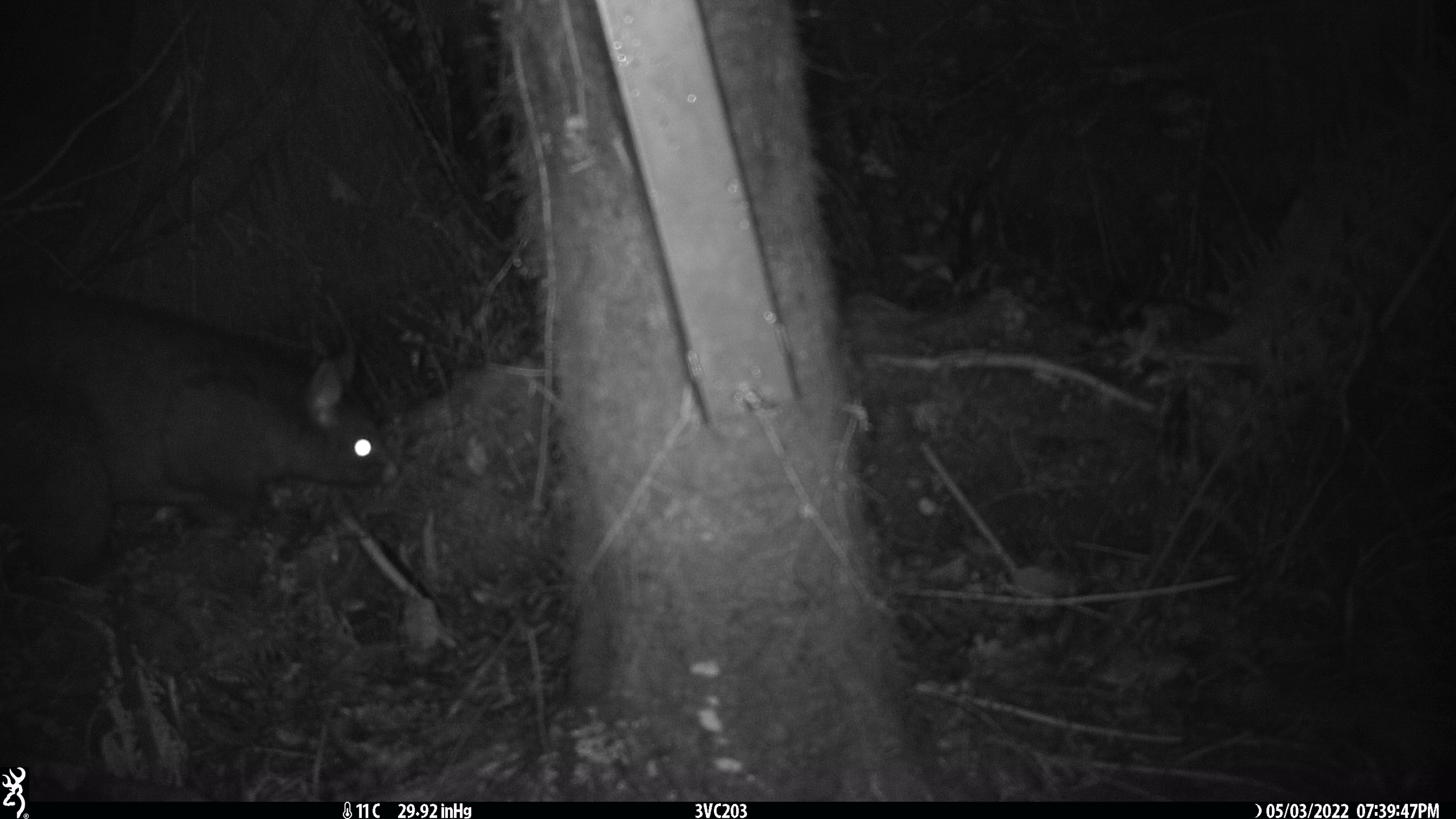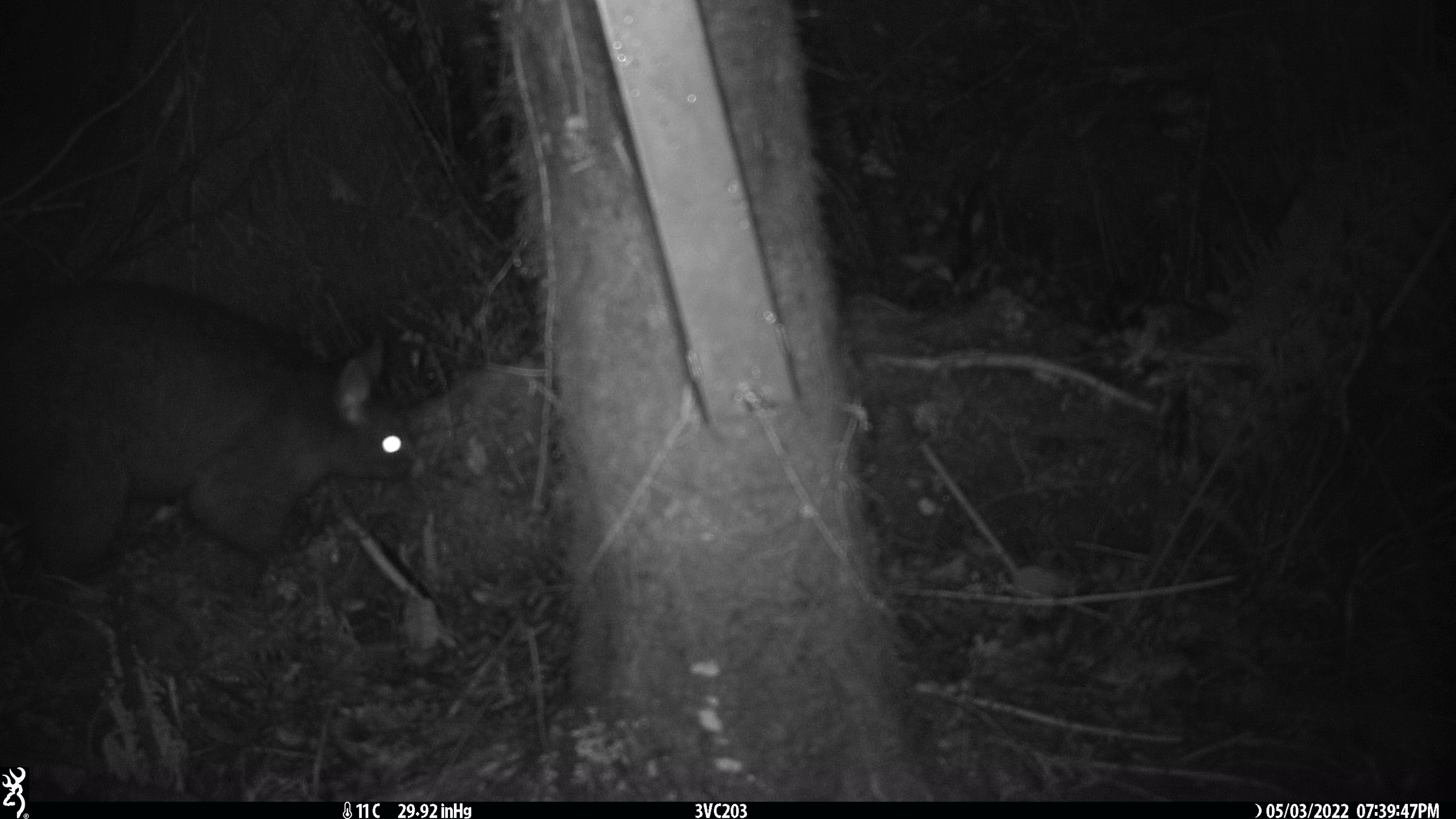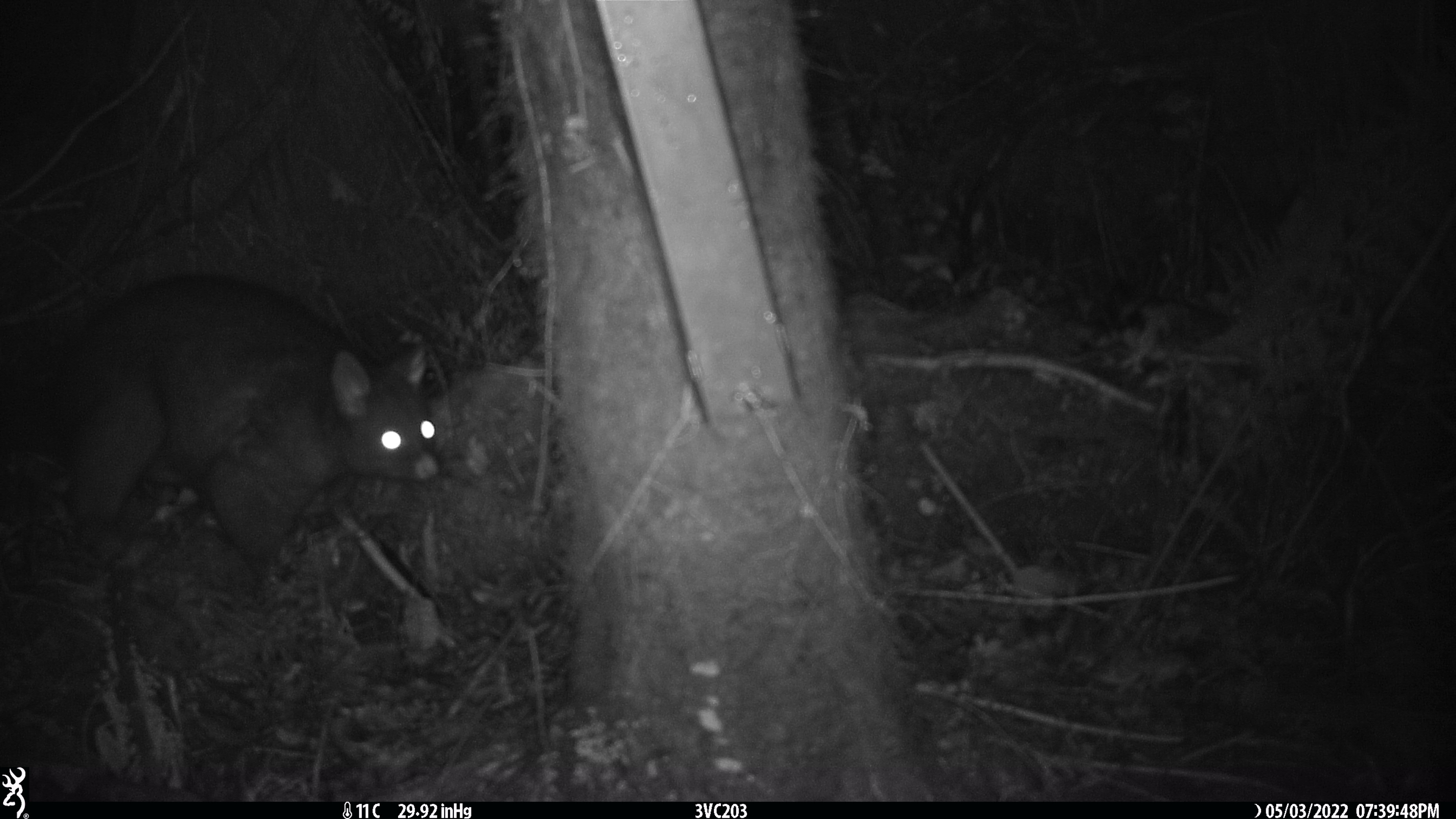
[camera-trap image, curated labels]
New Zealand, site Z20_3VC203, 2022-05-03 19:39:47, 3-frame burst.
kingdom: Animalia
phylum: Chordata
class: Mammalia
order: Diprotodontia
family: Phalangeridae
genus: Trichosurus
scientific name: Trichosurus vulpecula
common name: common brushtail possum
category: possum